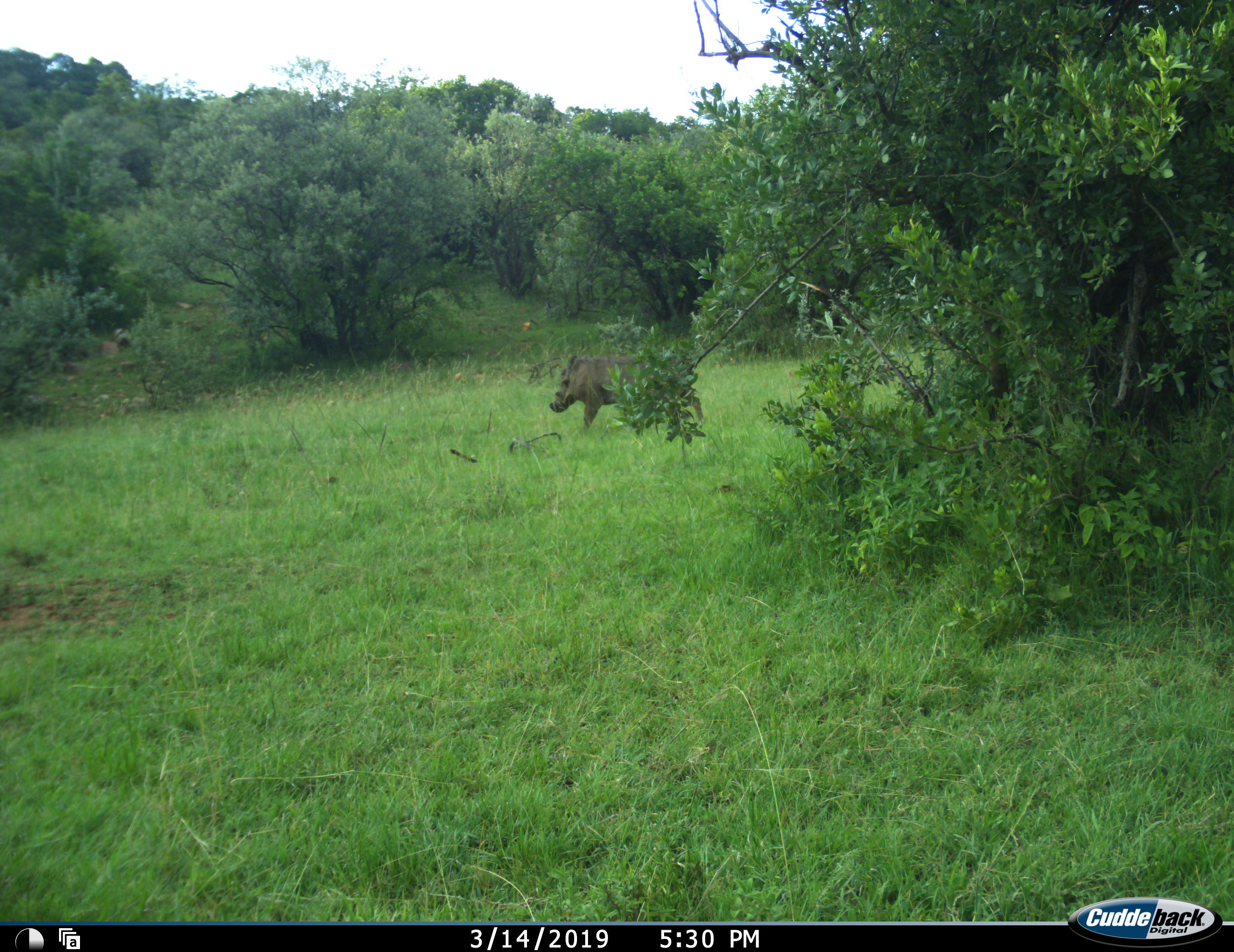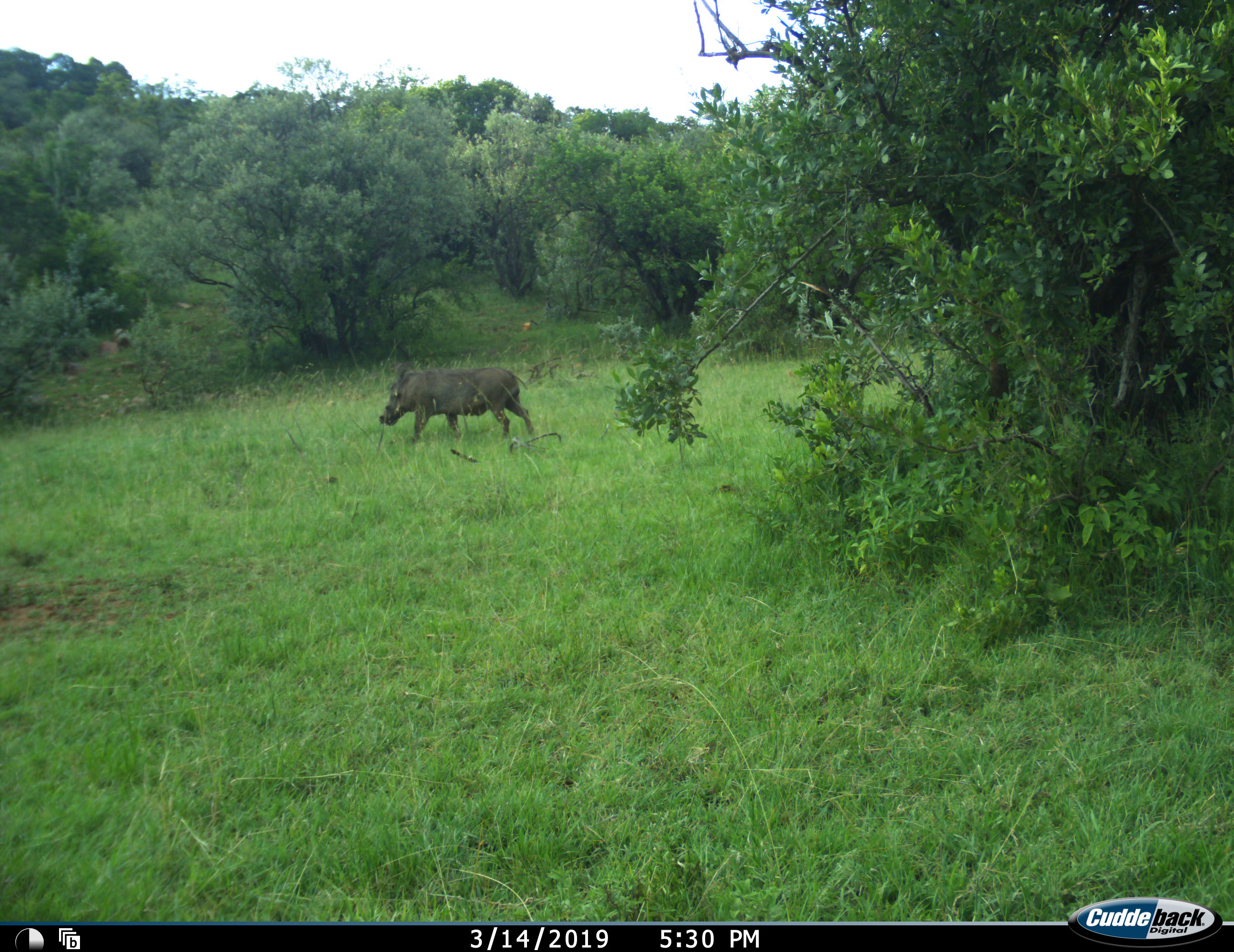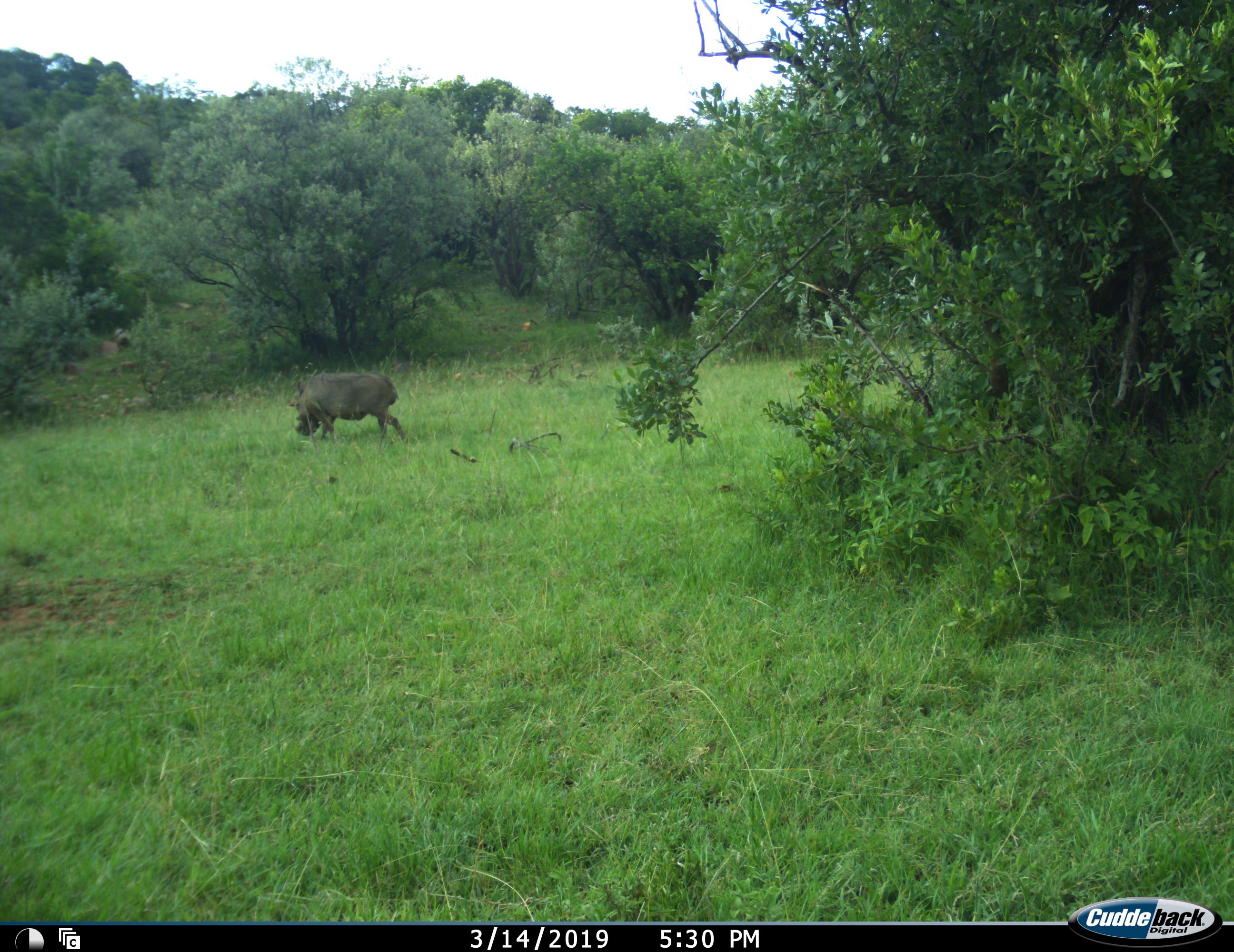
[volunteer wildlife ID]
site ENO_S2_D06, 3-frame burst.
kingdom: Animalia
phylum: Chordata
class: Mammalia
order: Artiodactyla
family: Suidae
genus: Phacochoerus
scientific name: Phacochoerus africanus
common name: warthog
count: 1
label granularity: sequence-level